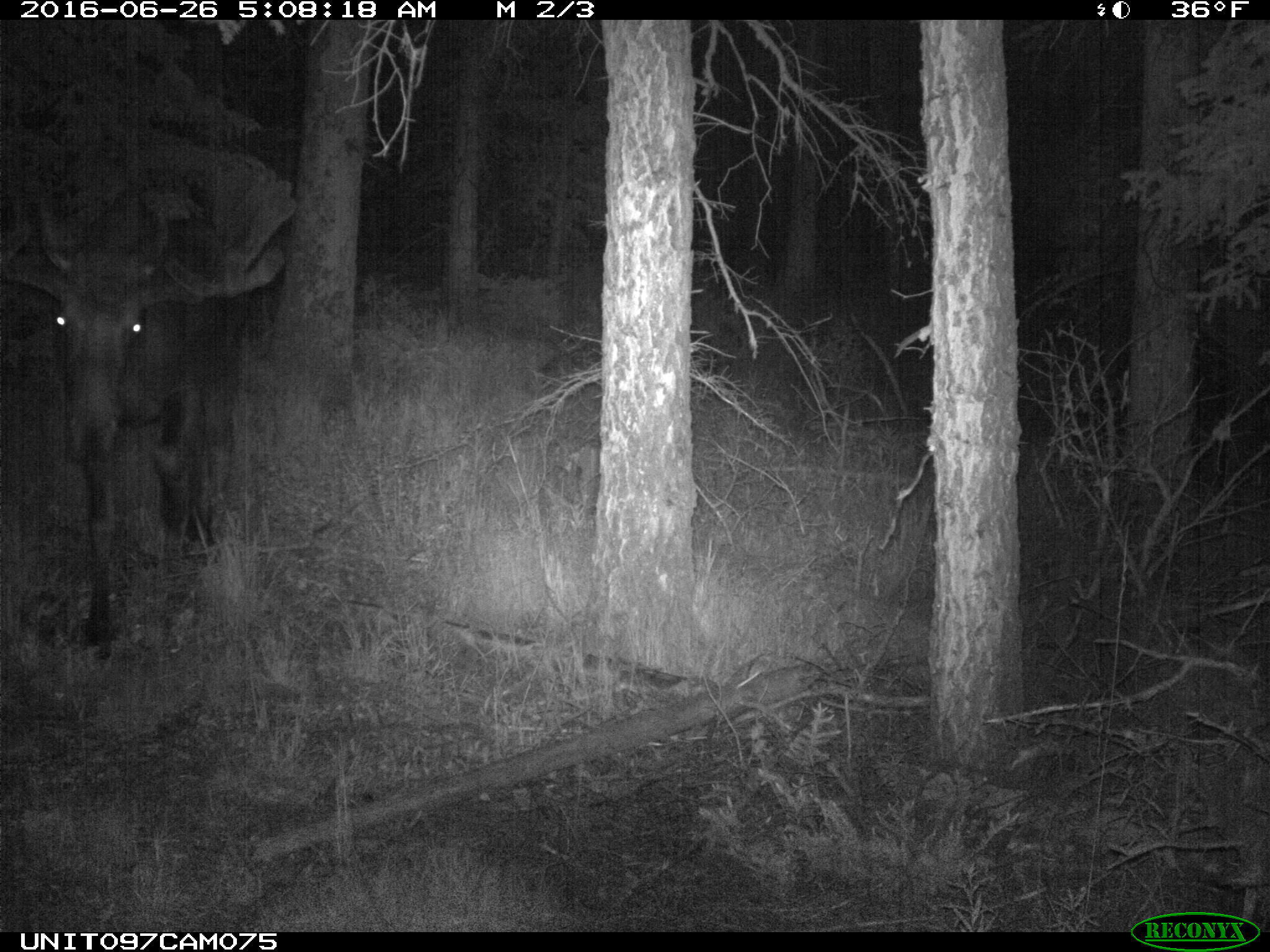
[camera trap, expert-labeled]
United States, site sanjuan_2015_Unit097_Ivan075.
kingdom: Animalia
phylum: Chordata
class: Mammalia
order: Artiodactyla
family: Cervidae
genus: Alces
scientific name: Alces alces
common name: moose